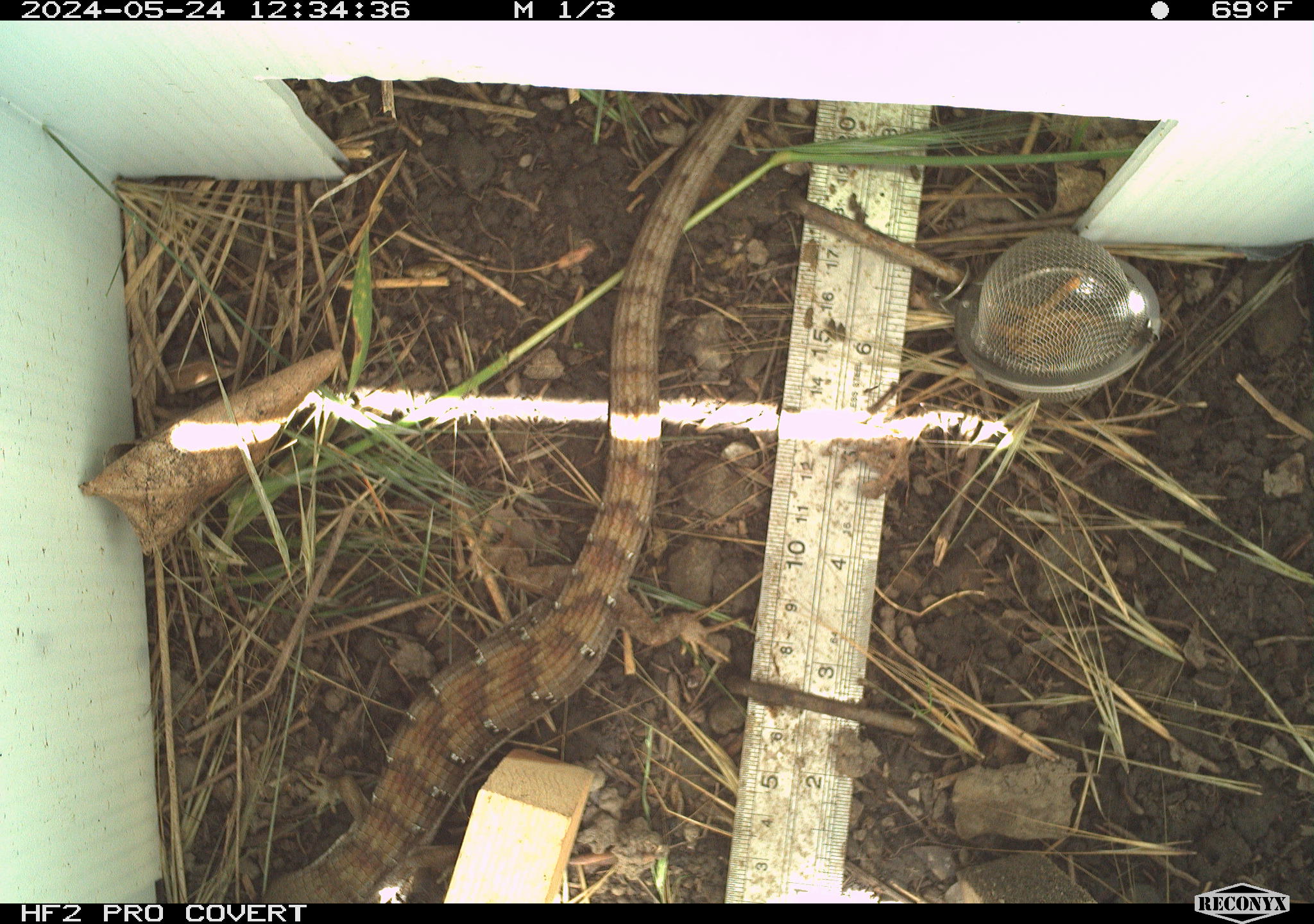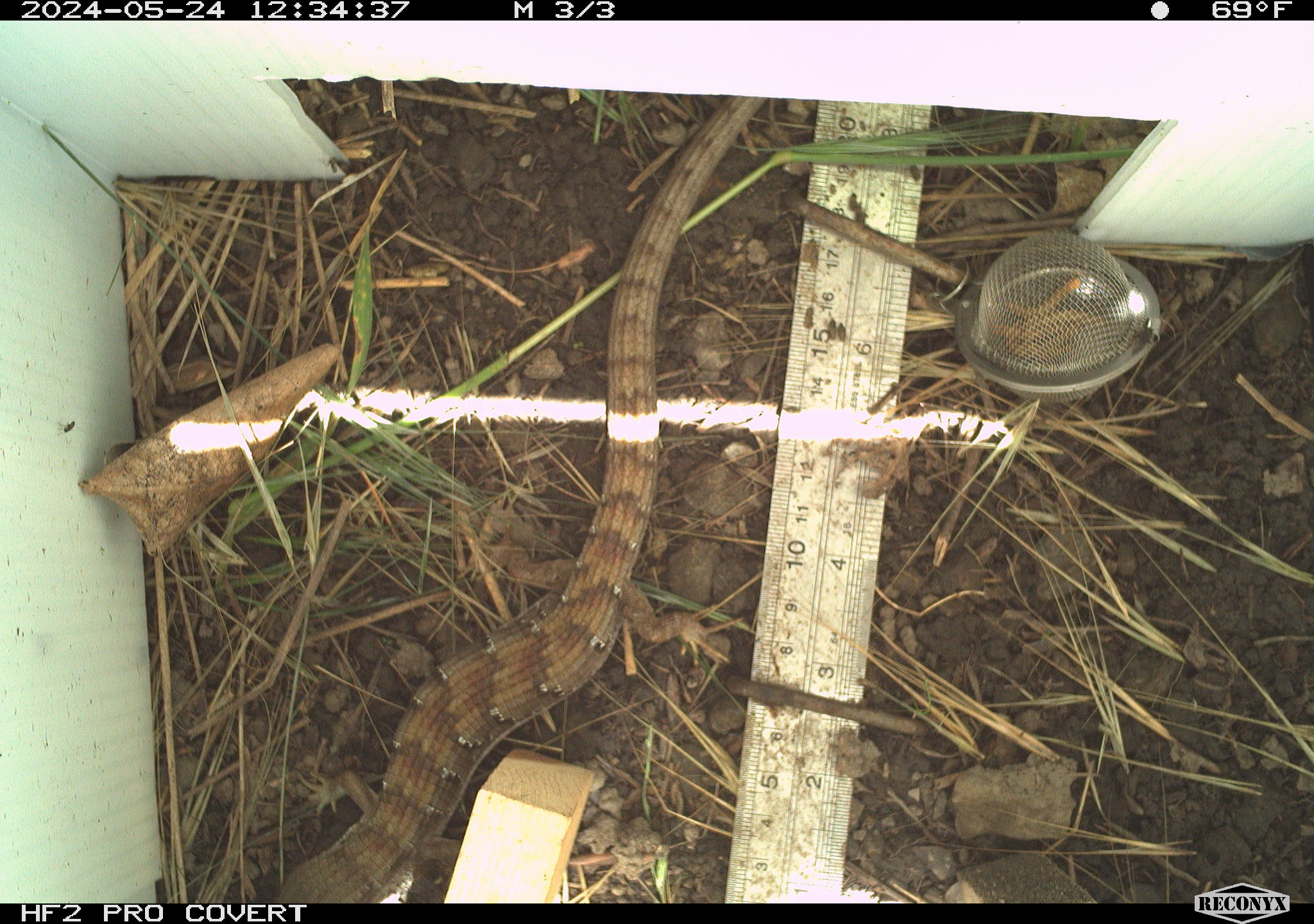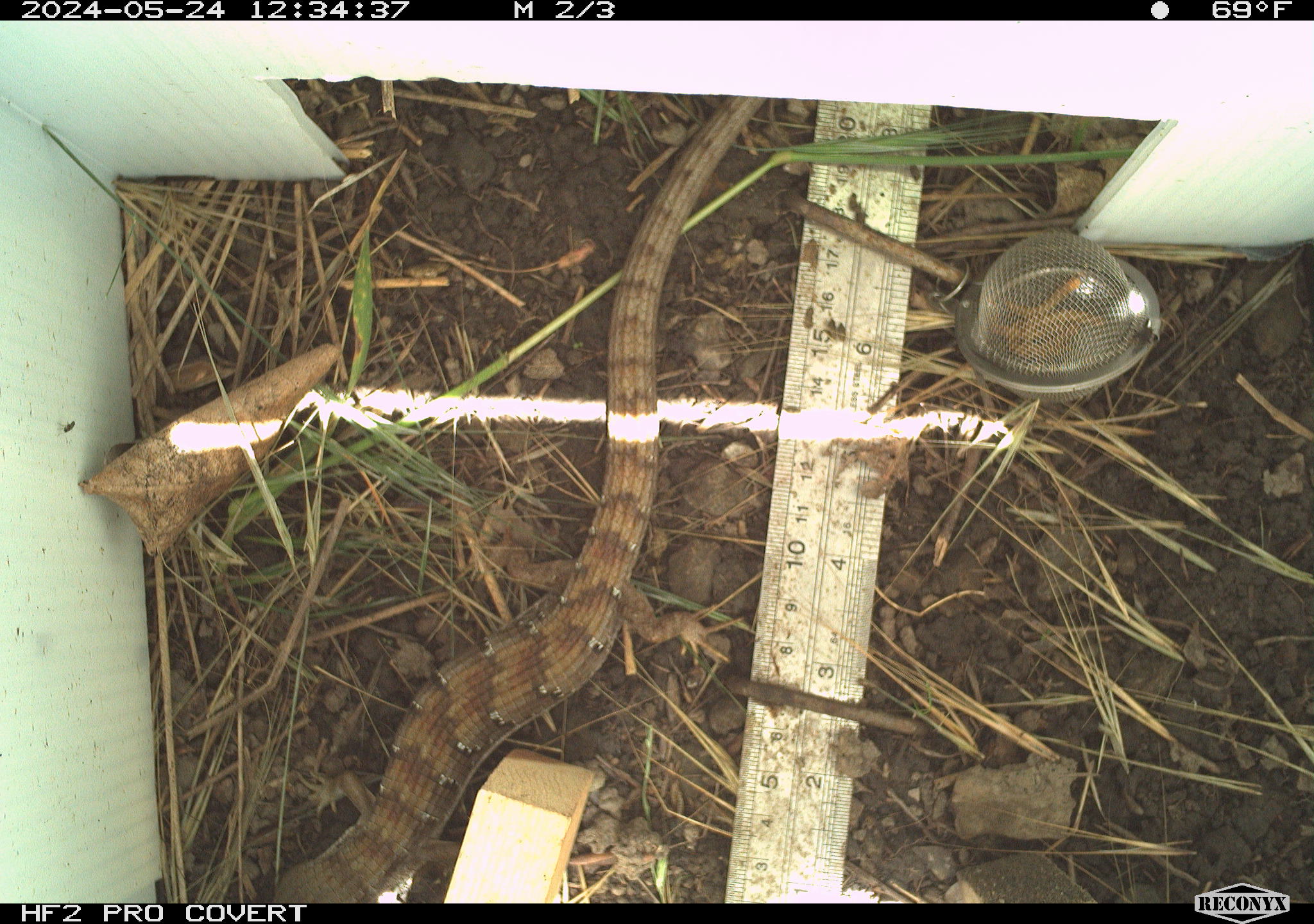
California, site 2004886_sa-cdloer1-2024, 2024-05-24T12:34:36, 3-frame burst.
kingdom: Animalia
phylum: Chordata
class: Reptilia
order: Squamata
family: Anguidae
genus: Elgaria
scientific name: Elgaria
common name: alligator lizards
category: elgaria species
Elgaria species (alligator lizards) (Elgaria).